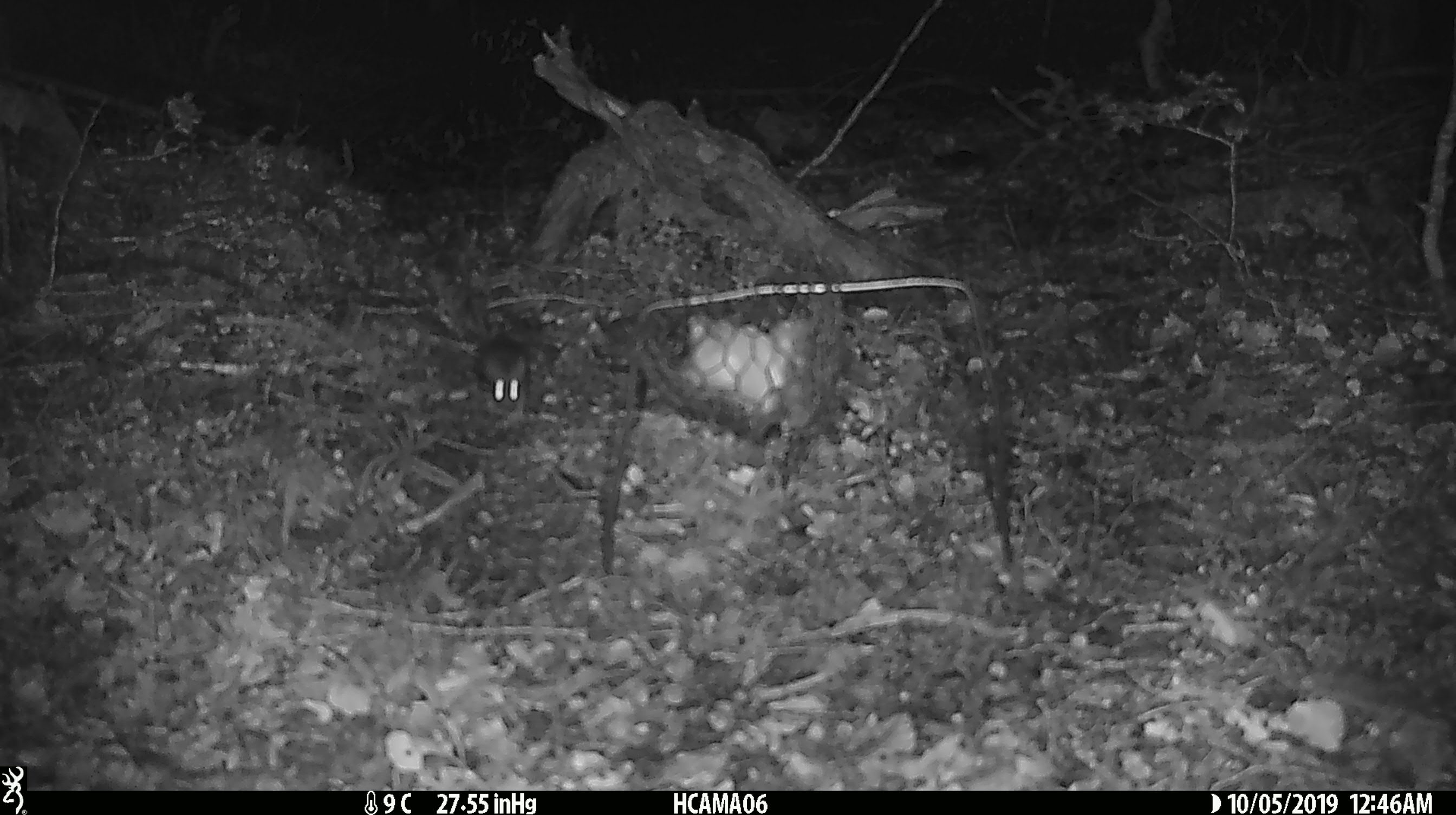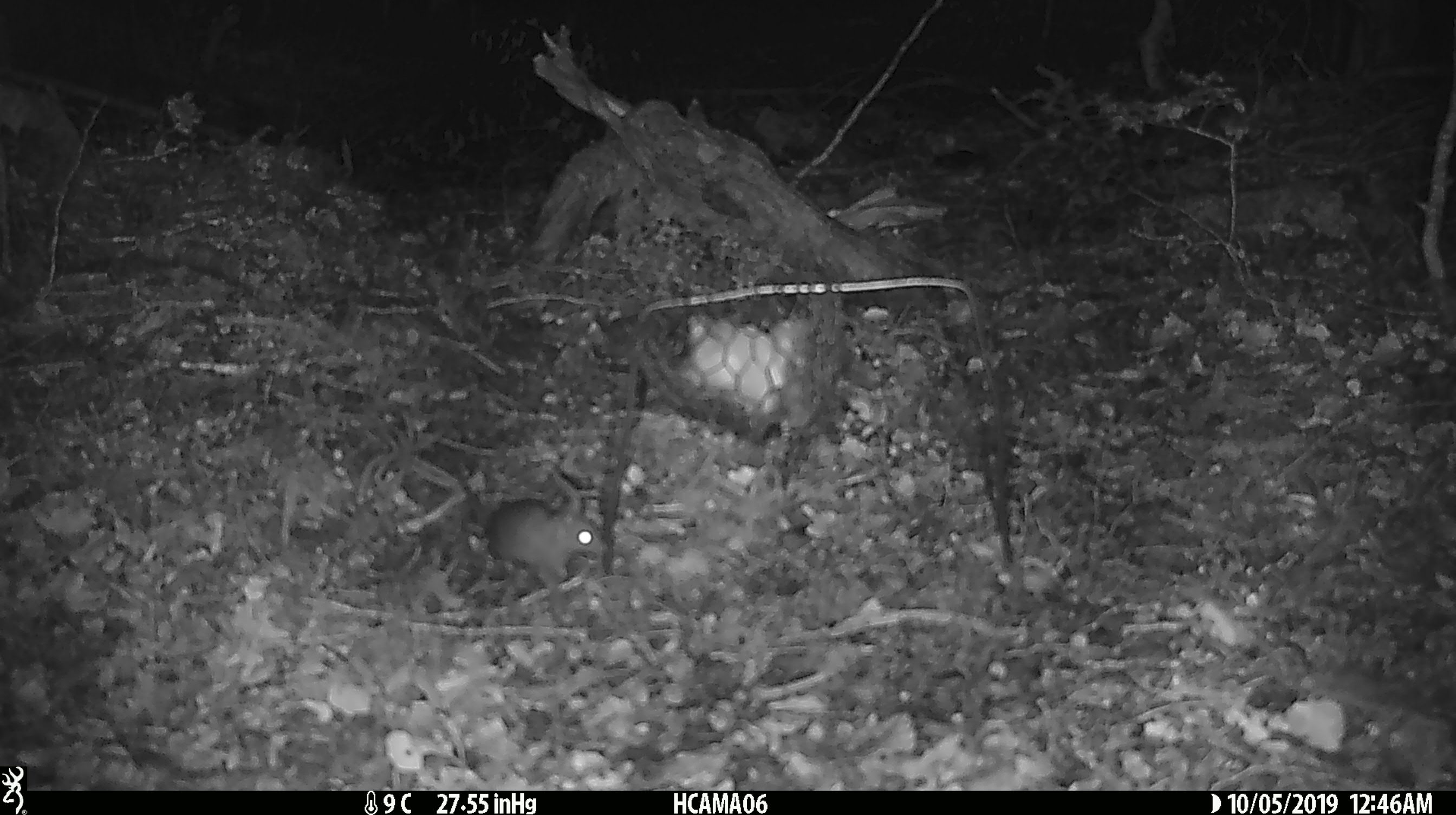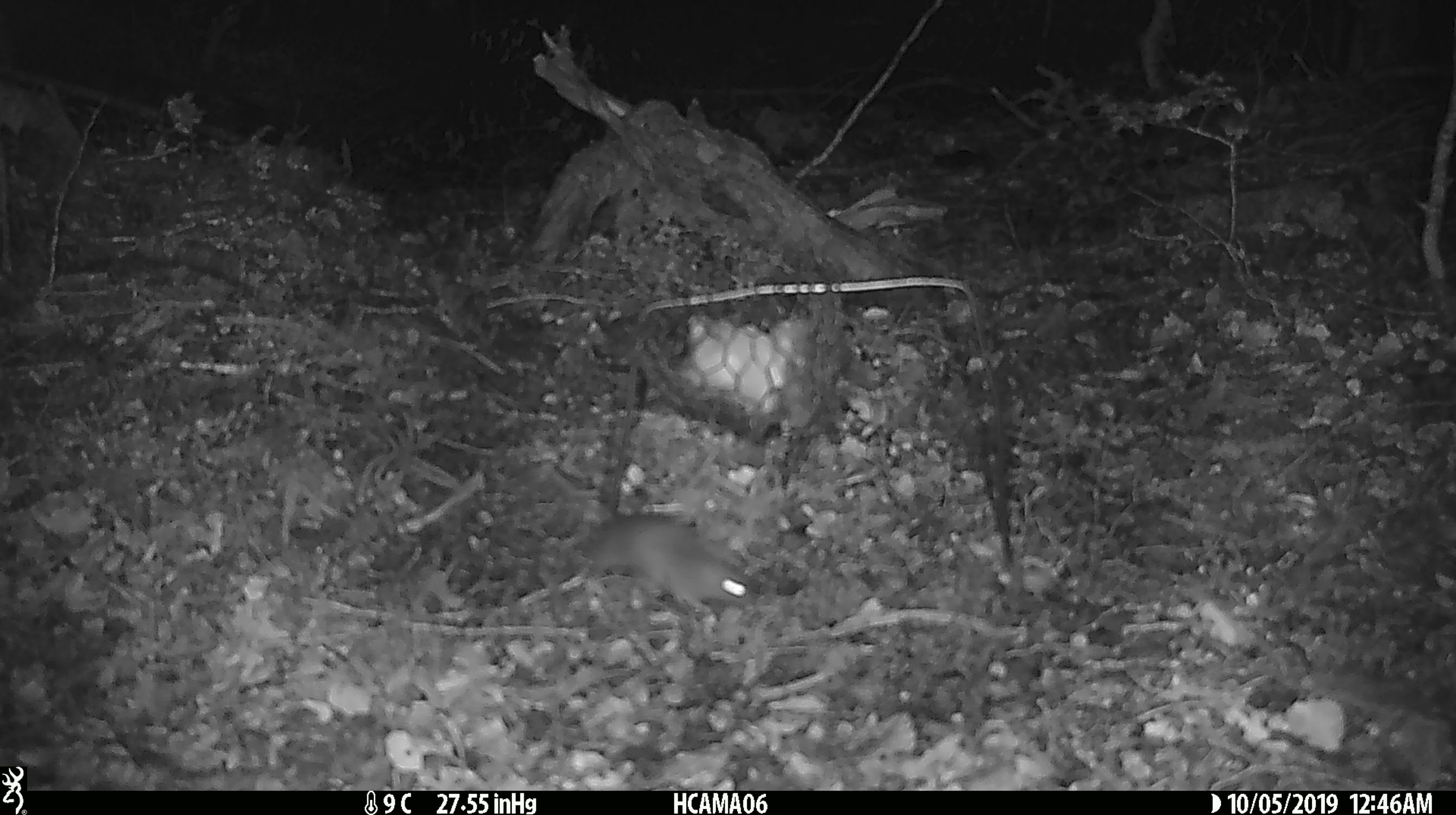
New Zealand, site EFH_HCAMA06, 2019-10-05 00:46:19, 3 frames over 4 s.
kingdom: Animalia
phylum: Chordata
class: Mammalia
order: Rodentia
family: Muridae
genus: Mus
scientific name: Mus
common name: mouse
Mouse (Mus).